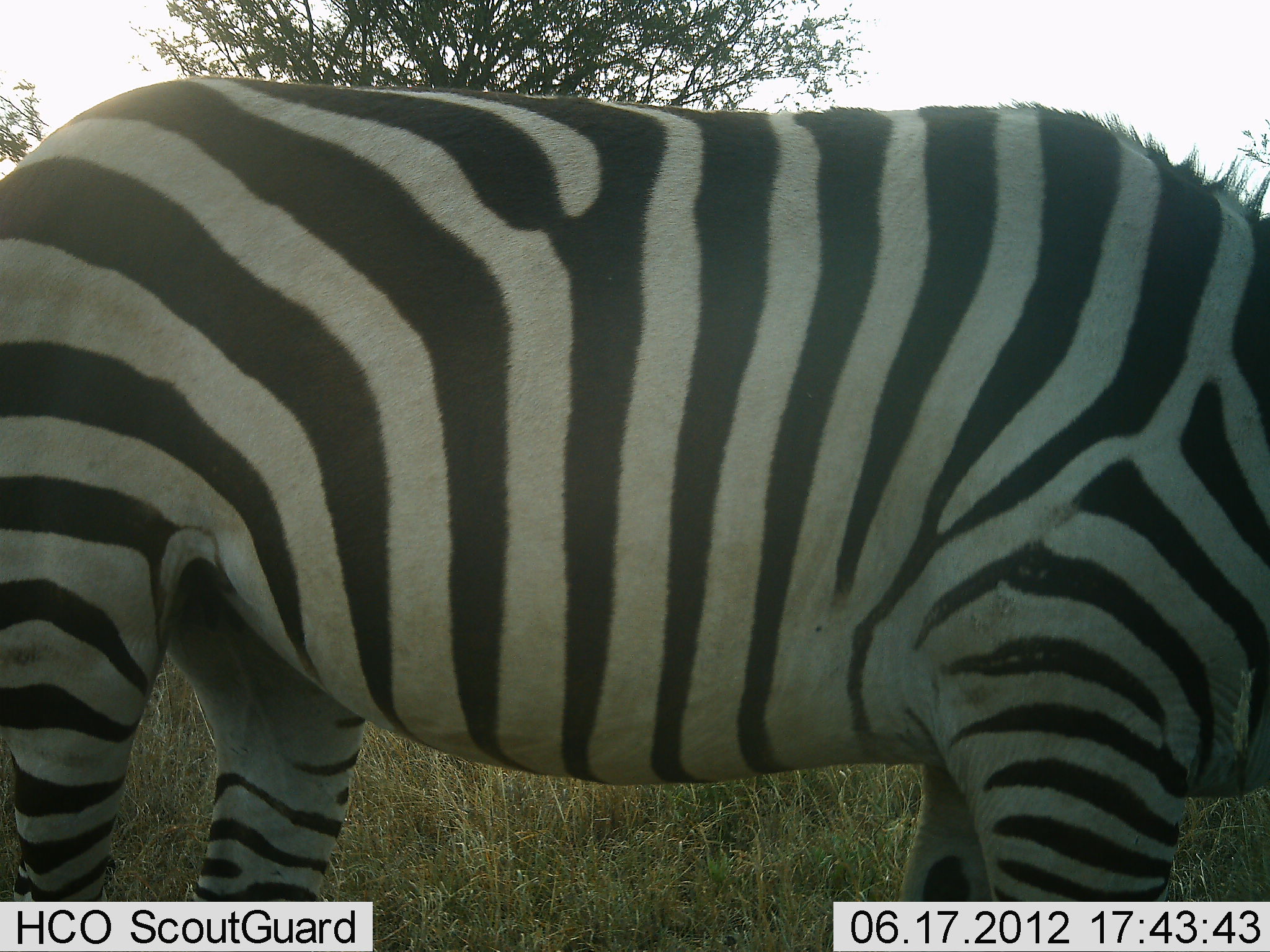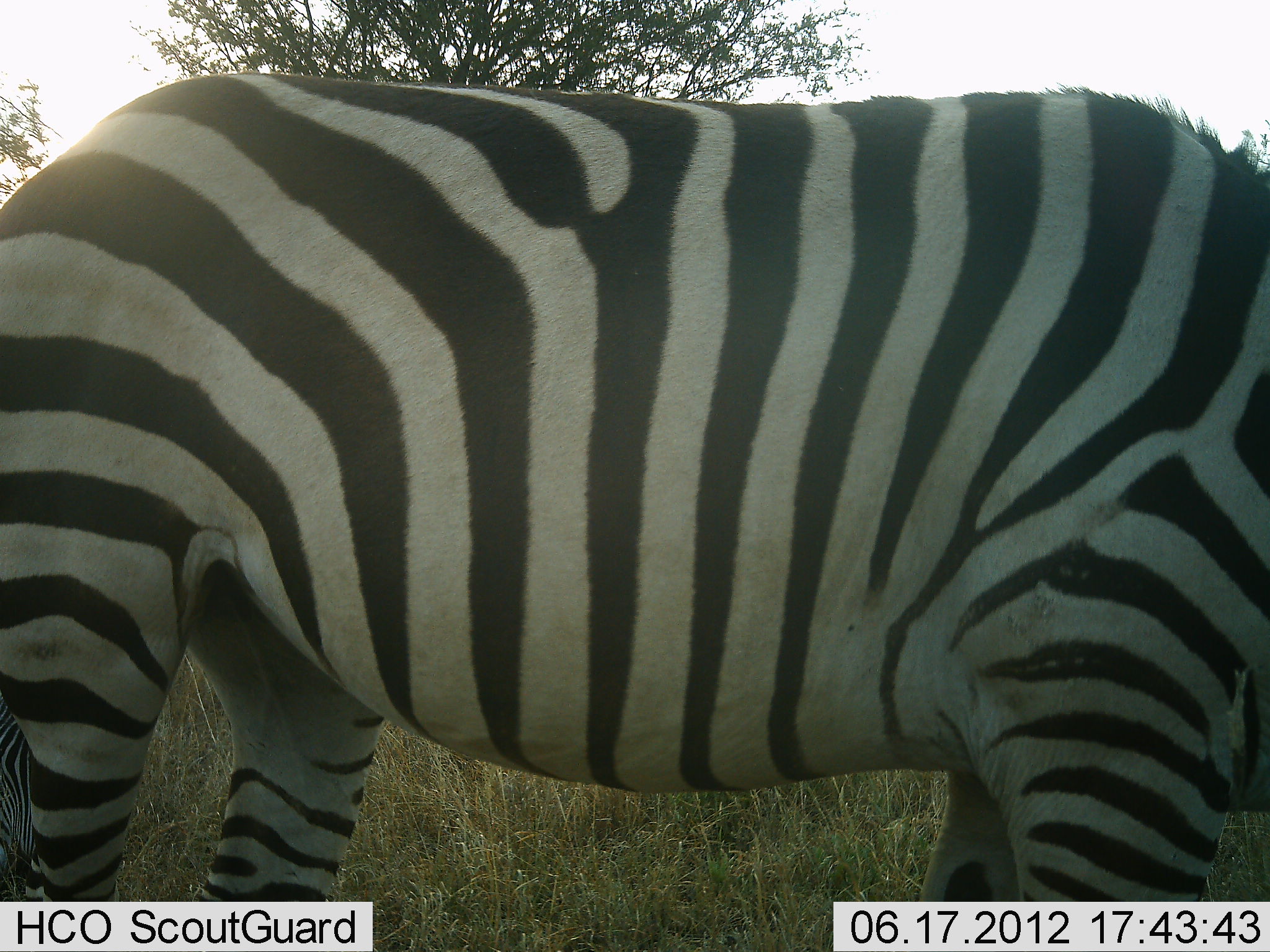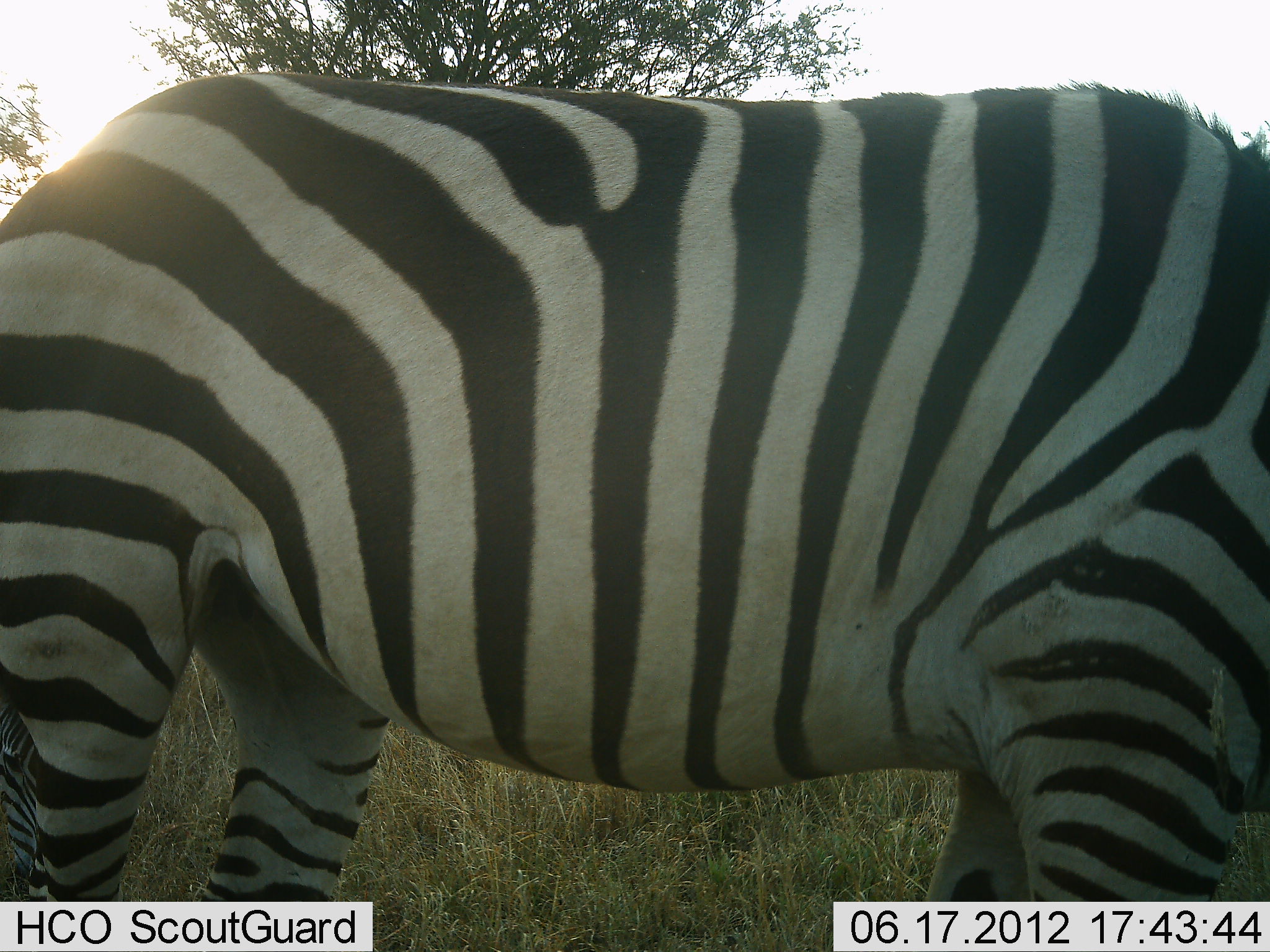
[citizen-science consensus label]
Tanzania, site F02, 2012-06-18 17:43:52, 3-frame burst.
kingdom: Animalia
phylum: Chordata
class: Mammalia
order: Perissodactyla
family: Equidae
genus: Equus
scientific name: Equus quagga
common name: plains zebra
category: zebra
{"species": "zebra (plains zebra) (Equus quagga)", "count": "1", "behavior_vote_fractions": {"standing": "40%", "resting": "0%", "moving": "30%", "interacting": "0%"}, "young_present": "0%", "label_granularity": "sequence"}